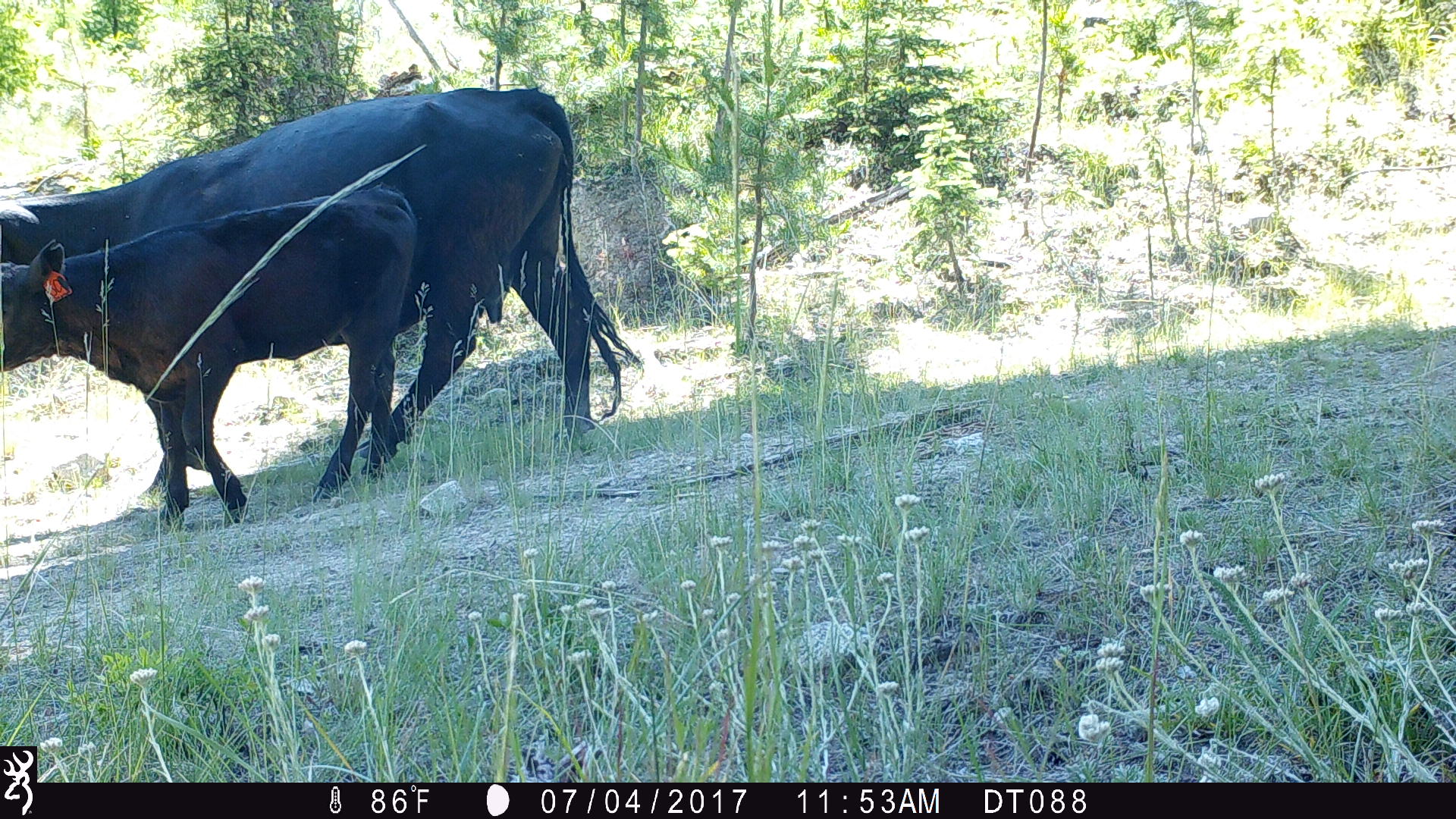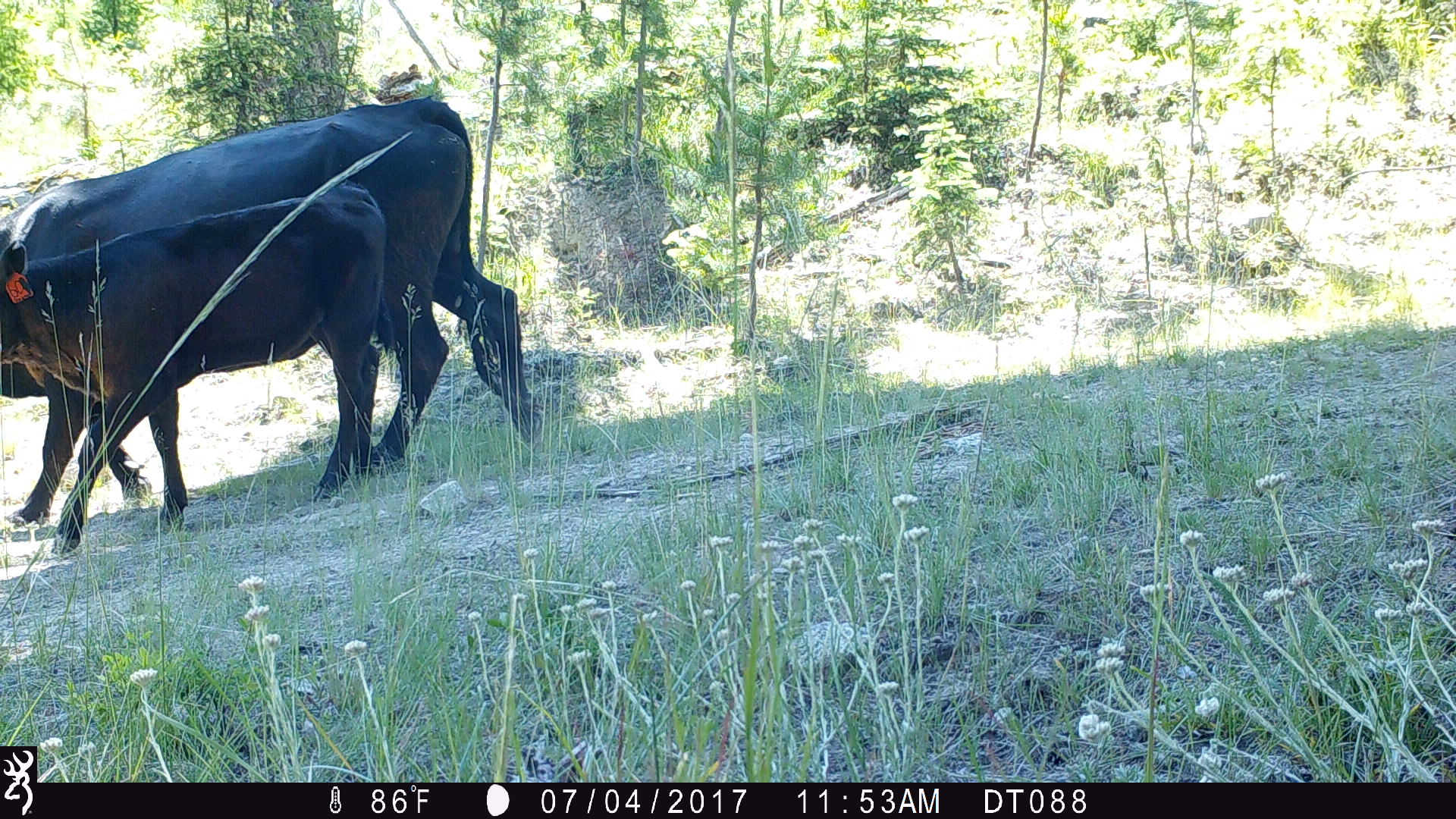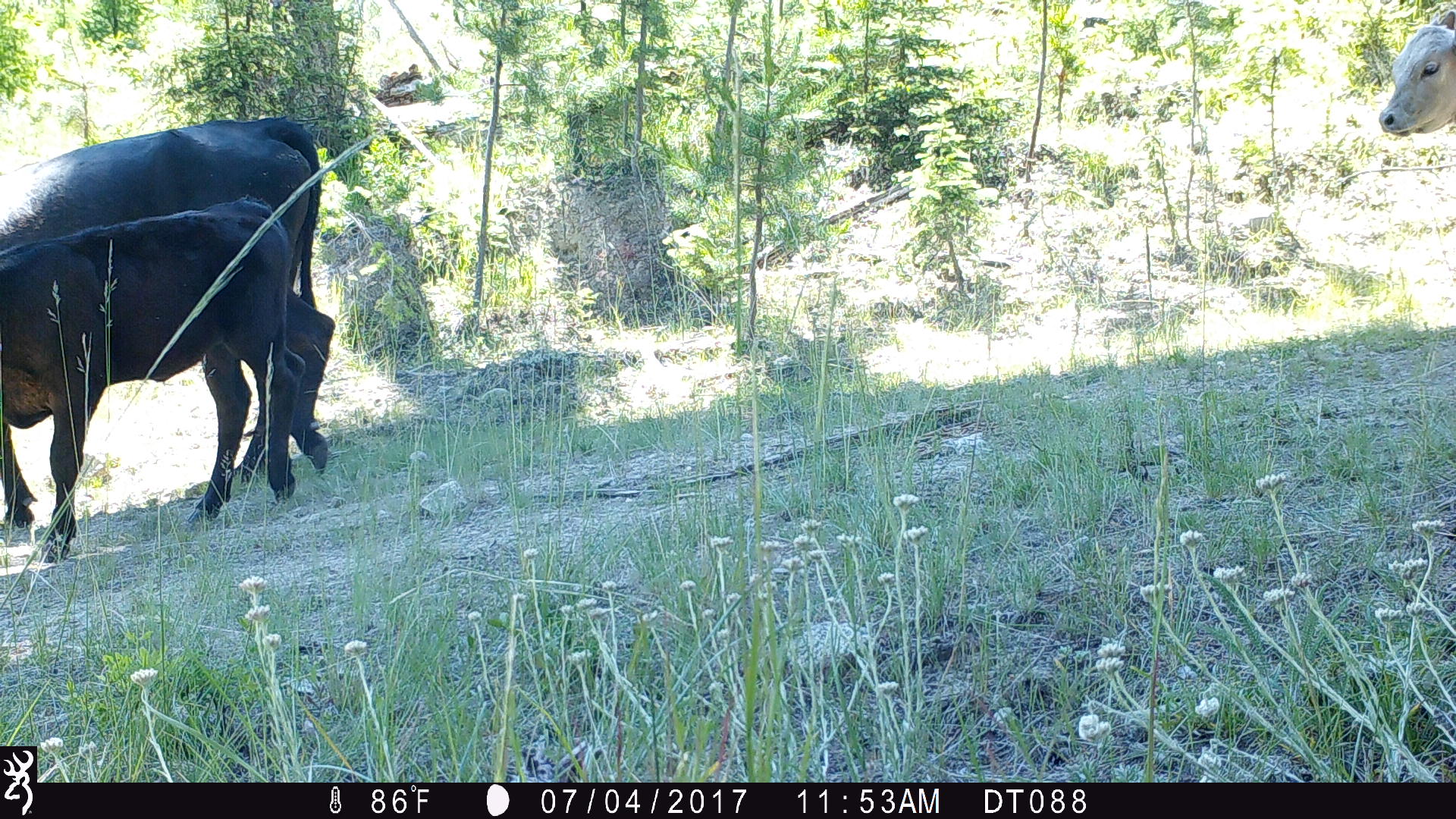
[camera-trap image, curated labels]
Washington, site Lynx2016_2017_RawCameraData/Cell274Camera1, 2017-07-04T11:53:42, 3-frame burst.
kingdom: Animalia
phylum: Chordata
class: Mammalia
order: Artiodactyla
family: Bovidae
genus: Bos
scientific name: Bos taurus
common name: domestic cattle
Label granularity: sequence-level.